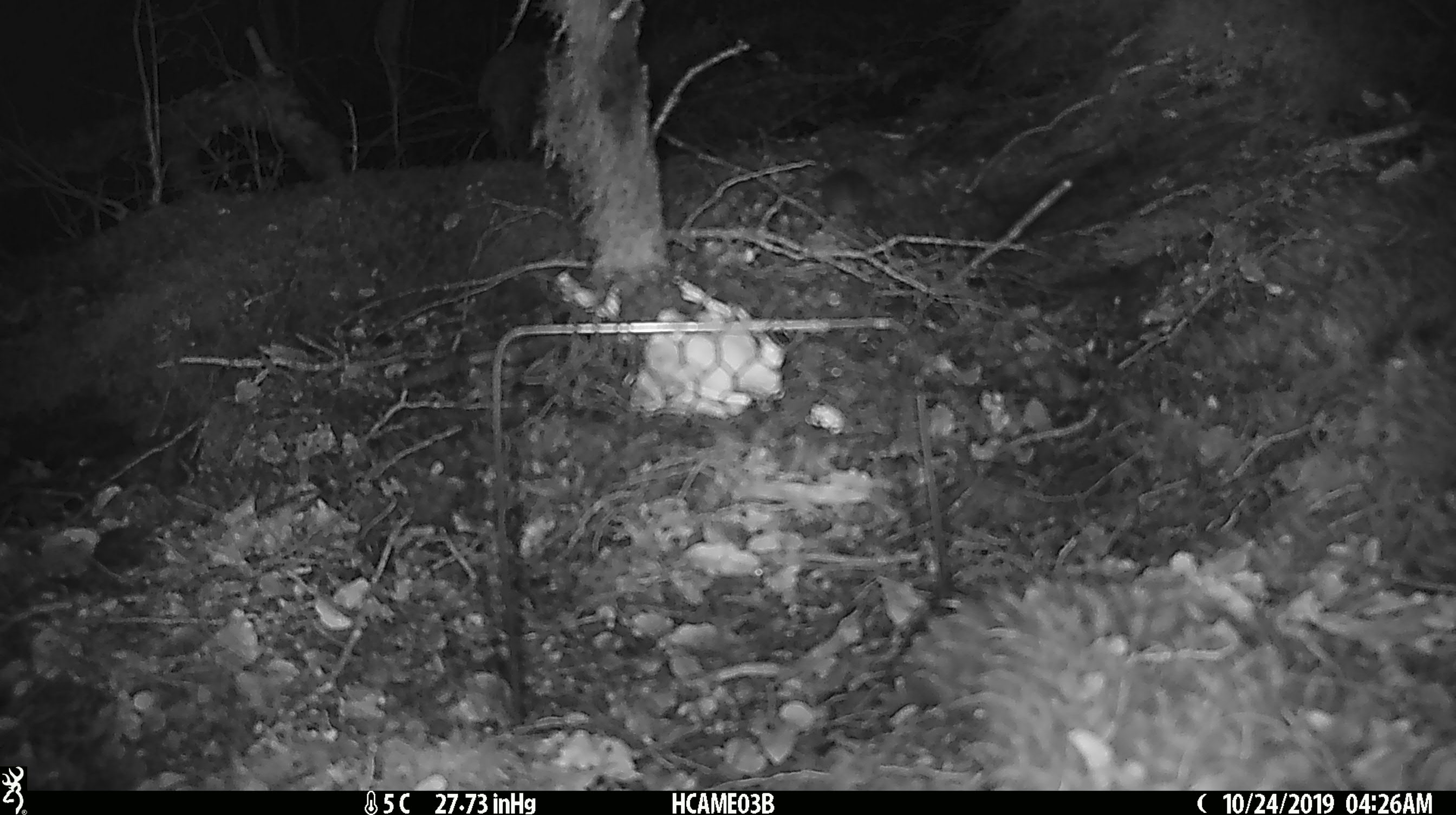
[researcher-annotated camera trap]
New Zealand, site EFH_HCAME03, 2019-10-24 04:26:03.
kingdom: Animalia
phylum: Chordata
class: Mammalia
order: Rodentia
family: Muridae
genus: Mus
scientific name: Mus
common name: mouse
Mouse (Mus).